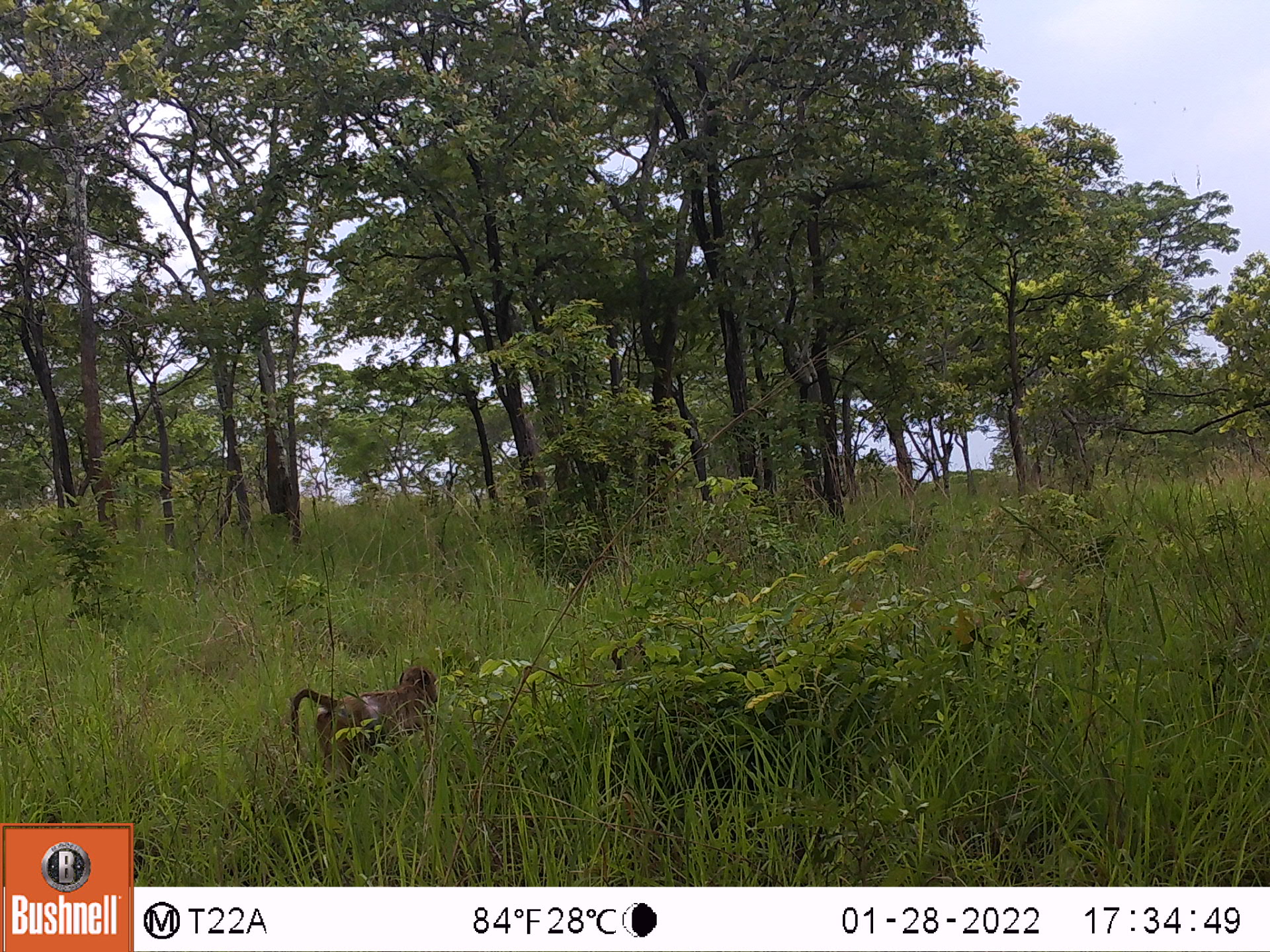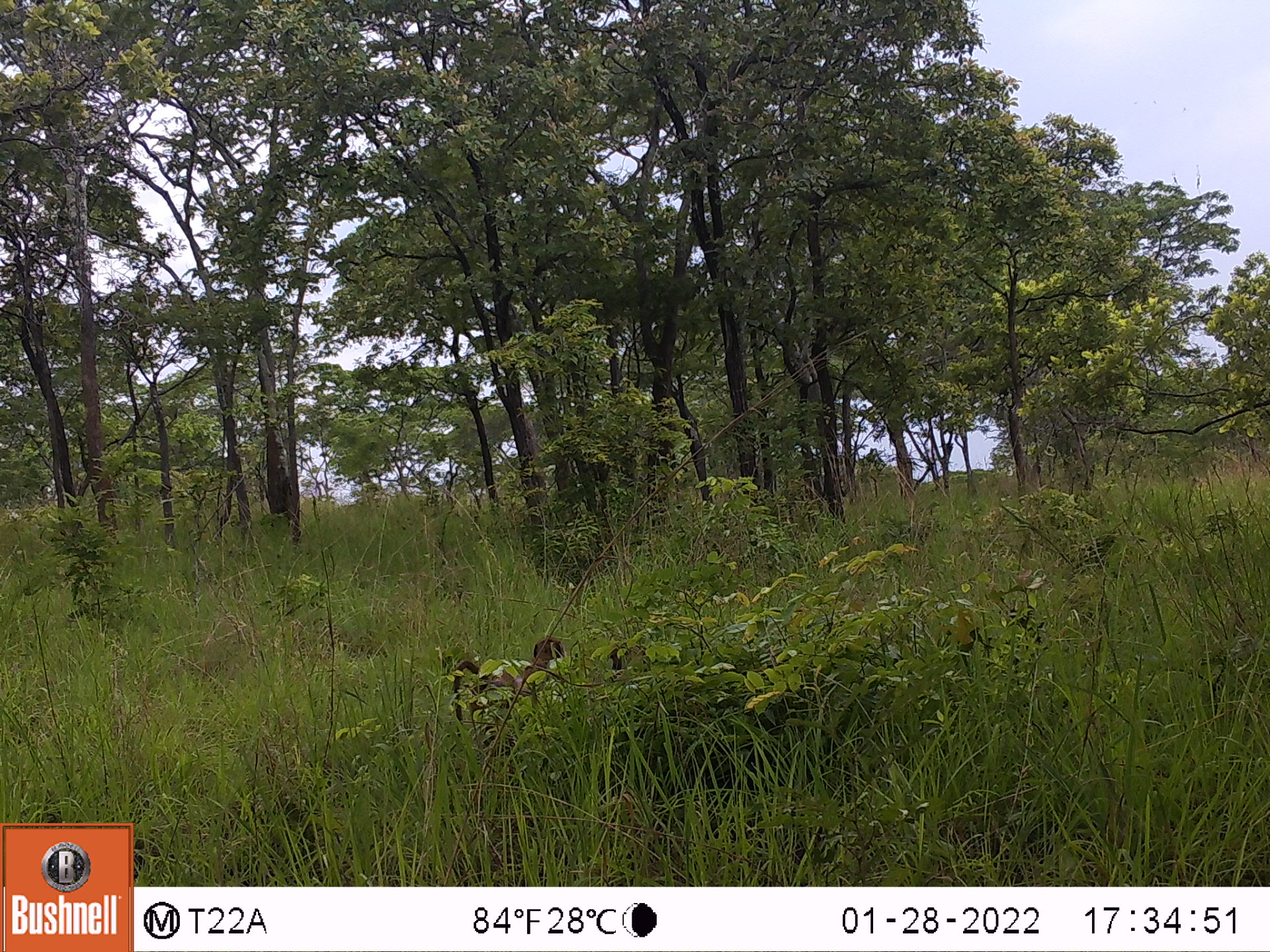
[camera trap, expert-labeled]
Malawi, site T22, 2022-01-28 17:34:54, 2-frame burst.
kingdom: Animalia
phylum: Chordata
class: Mammalia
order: Primates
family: Cercopithecidae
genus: Papio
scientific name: Papio cynocephalus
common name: yellow baboon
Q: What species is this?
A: Yellow baboon (Papio cynocephalus).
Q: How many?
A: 1.